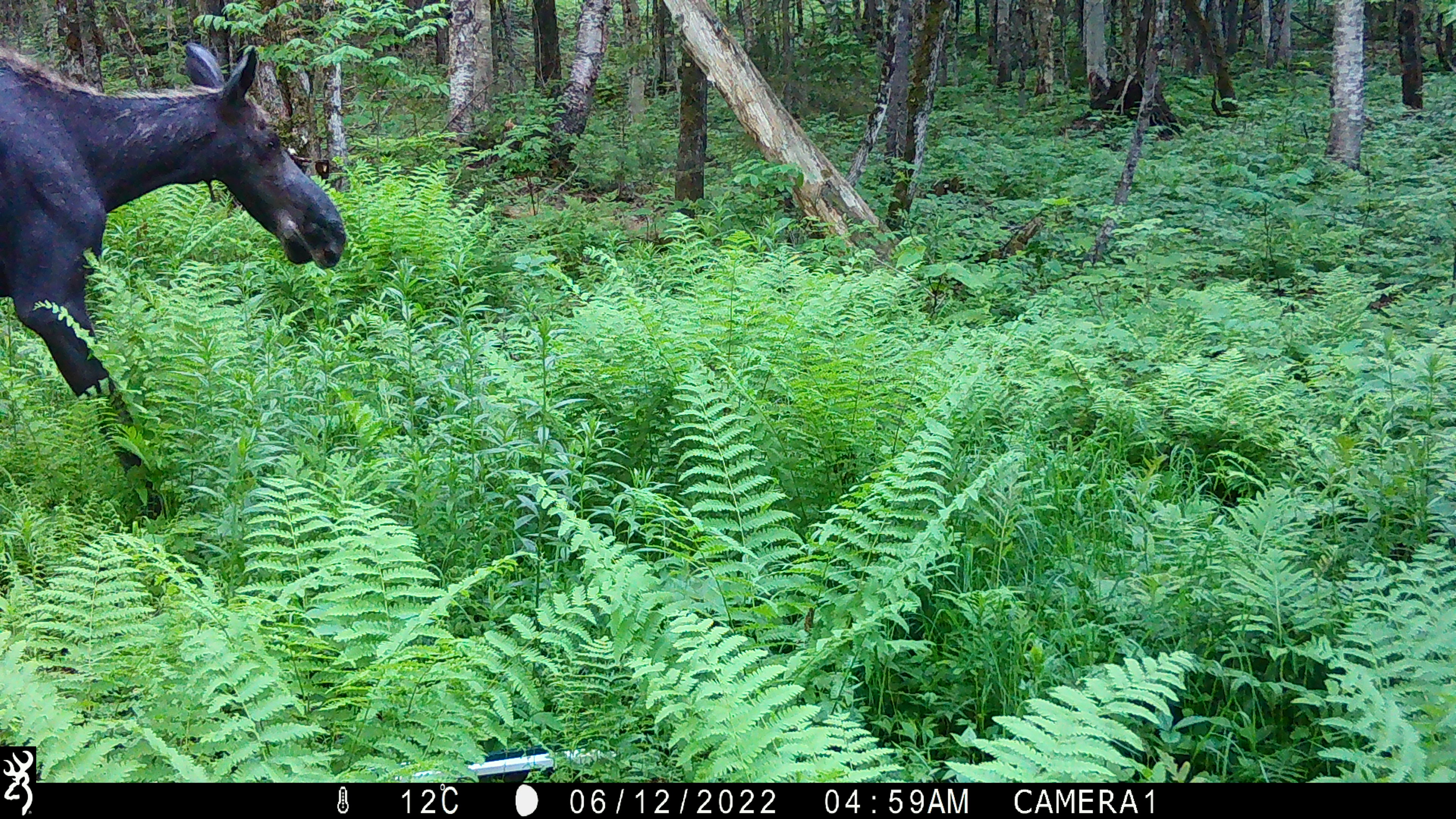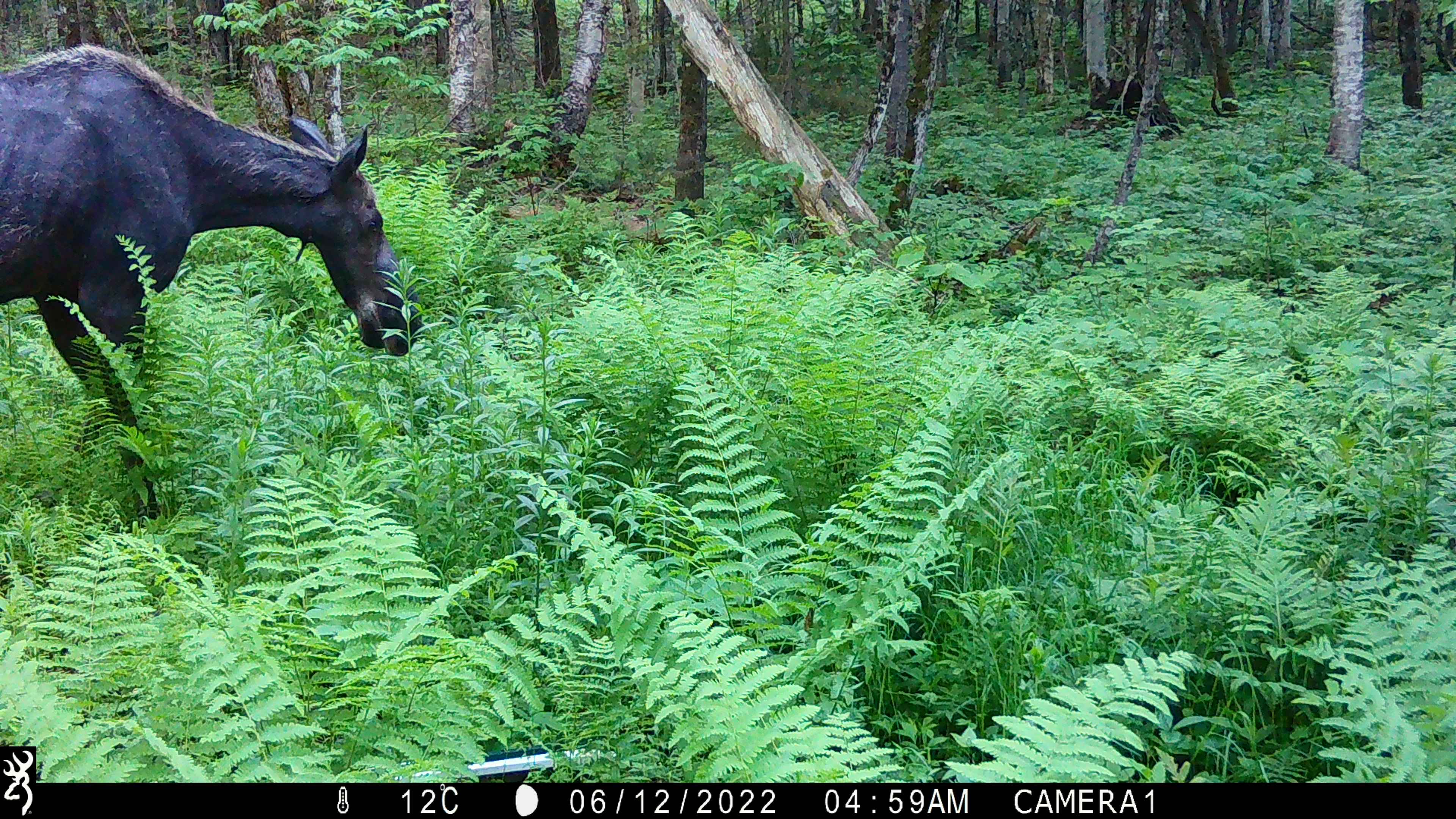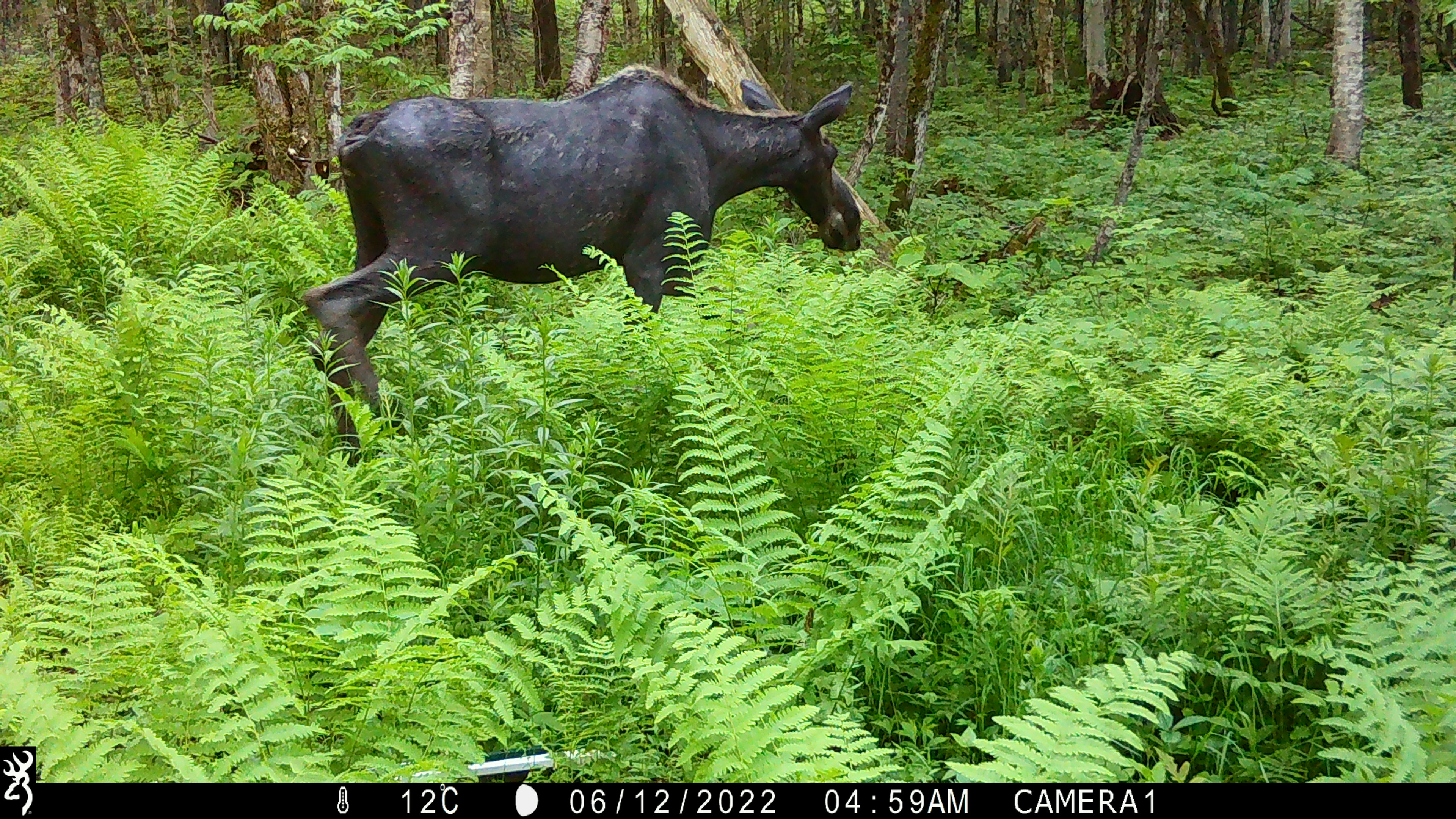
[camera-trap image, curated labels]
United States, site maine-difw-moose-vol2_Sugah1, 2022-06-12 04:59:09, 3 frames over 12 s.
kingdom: Animalia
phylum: Chordata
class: Mammalia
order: Artiodactyla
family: Cervidae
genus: Alces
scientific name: Alces alces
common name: moose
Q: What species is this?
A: Moose (Alces alces).